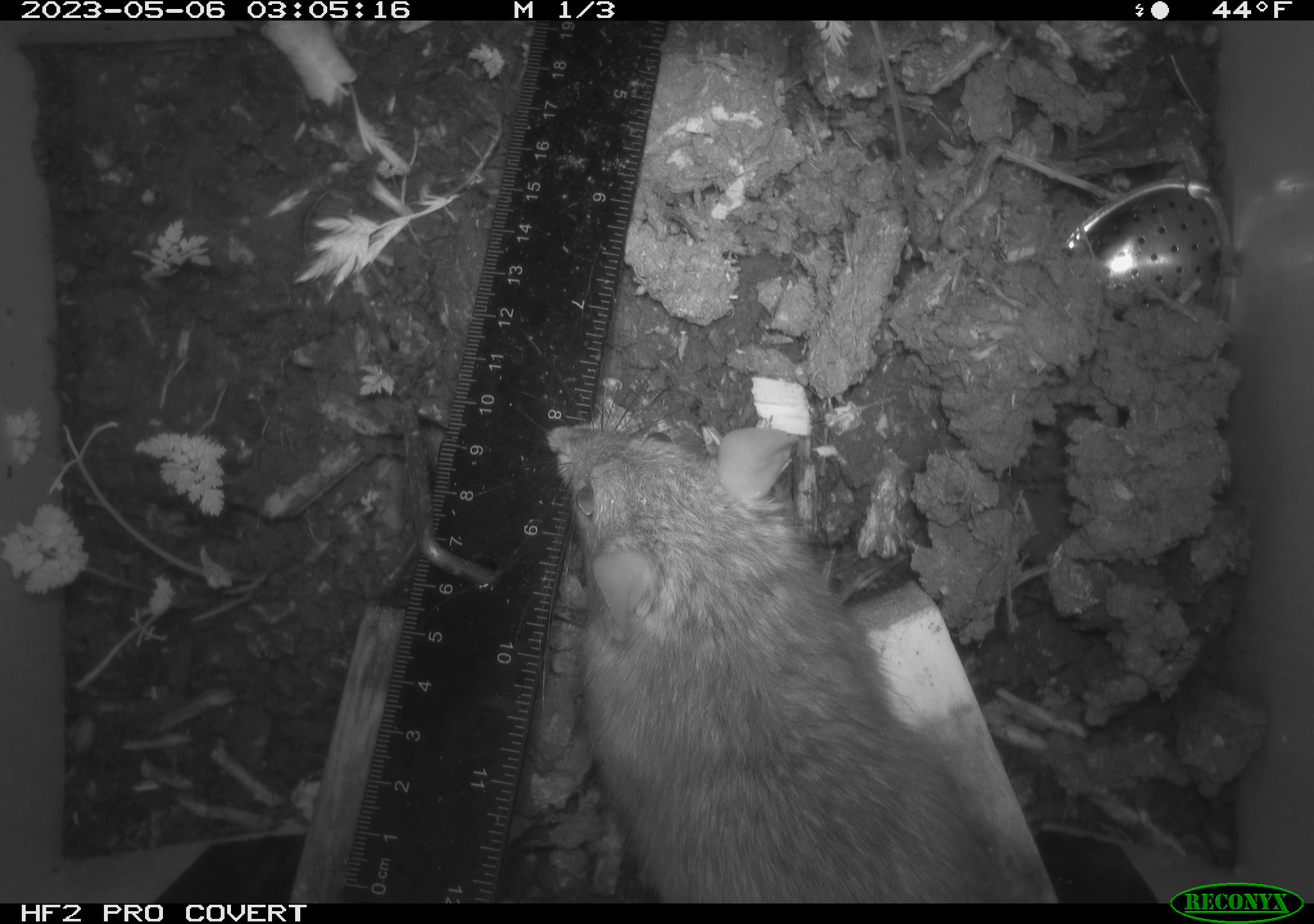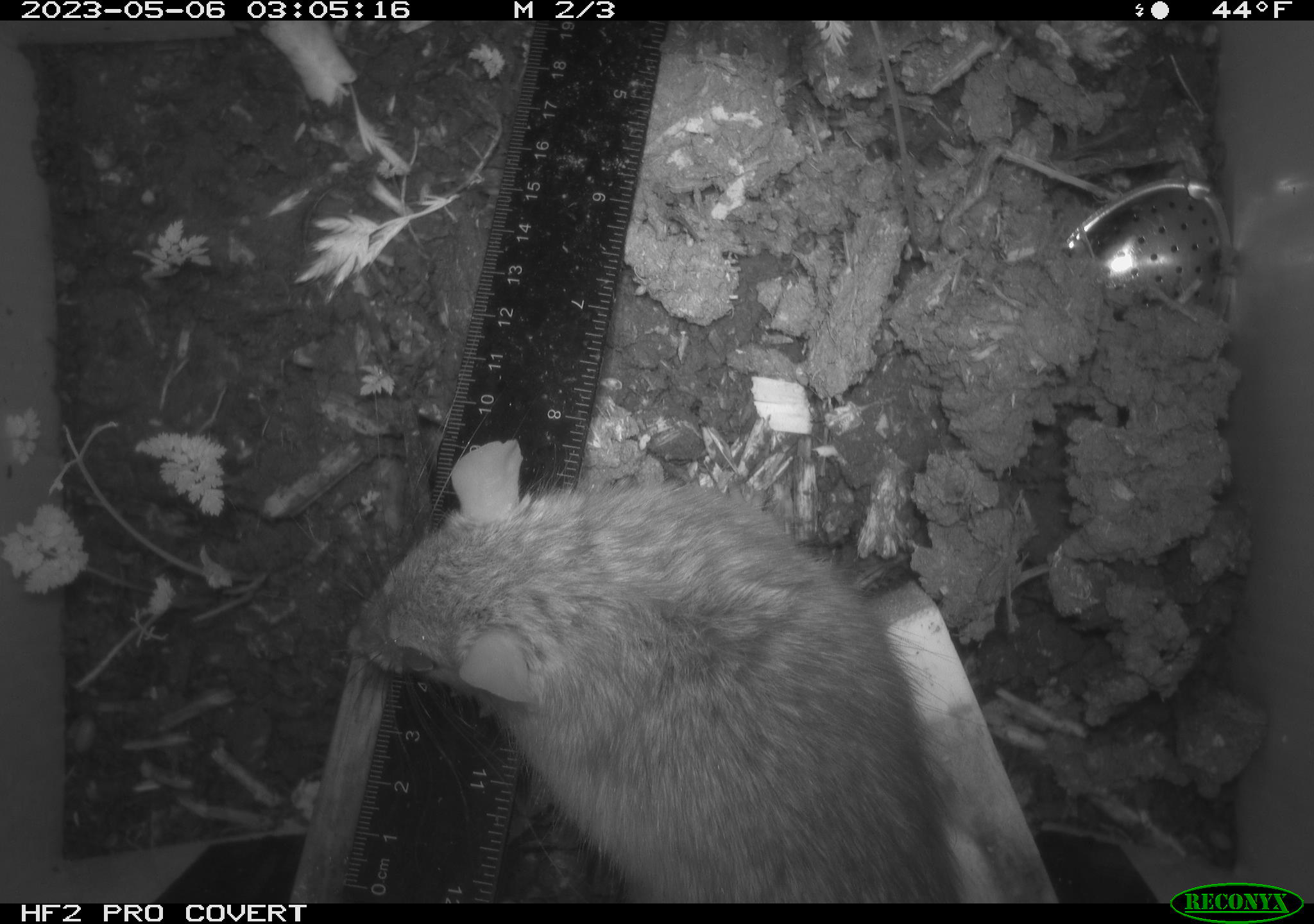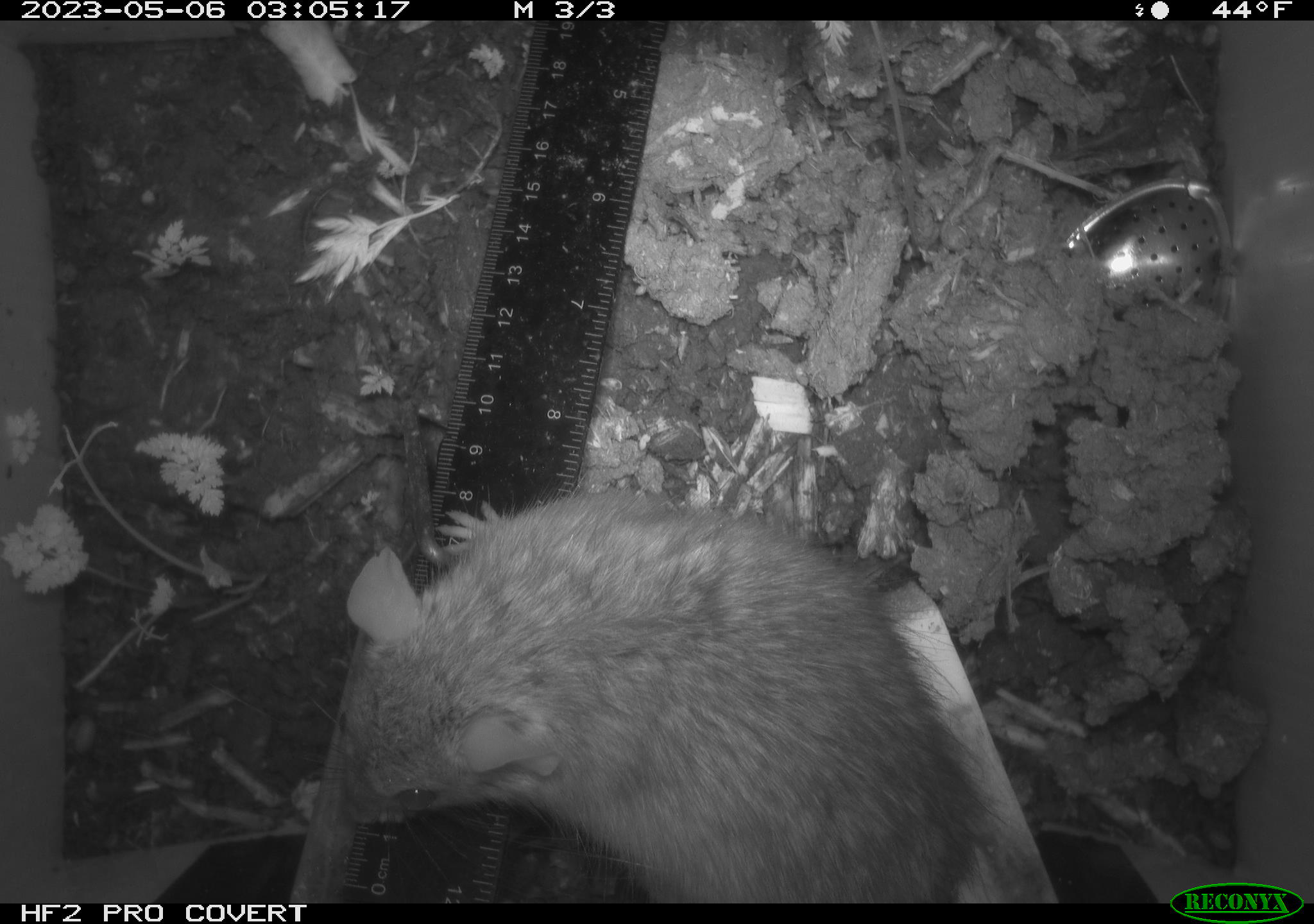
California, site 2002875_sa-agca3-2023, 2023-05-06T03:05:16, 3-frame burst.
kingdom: Animalia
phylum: Chordata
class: Mammalia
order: Rodentia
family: Muridae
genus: Rattus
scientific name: Rattus rattus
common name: house rat